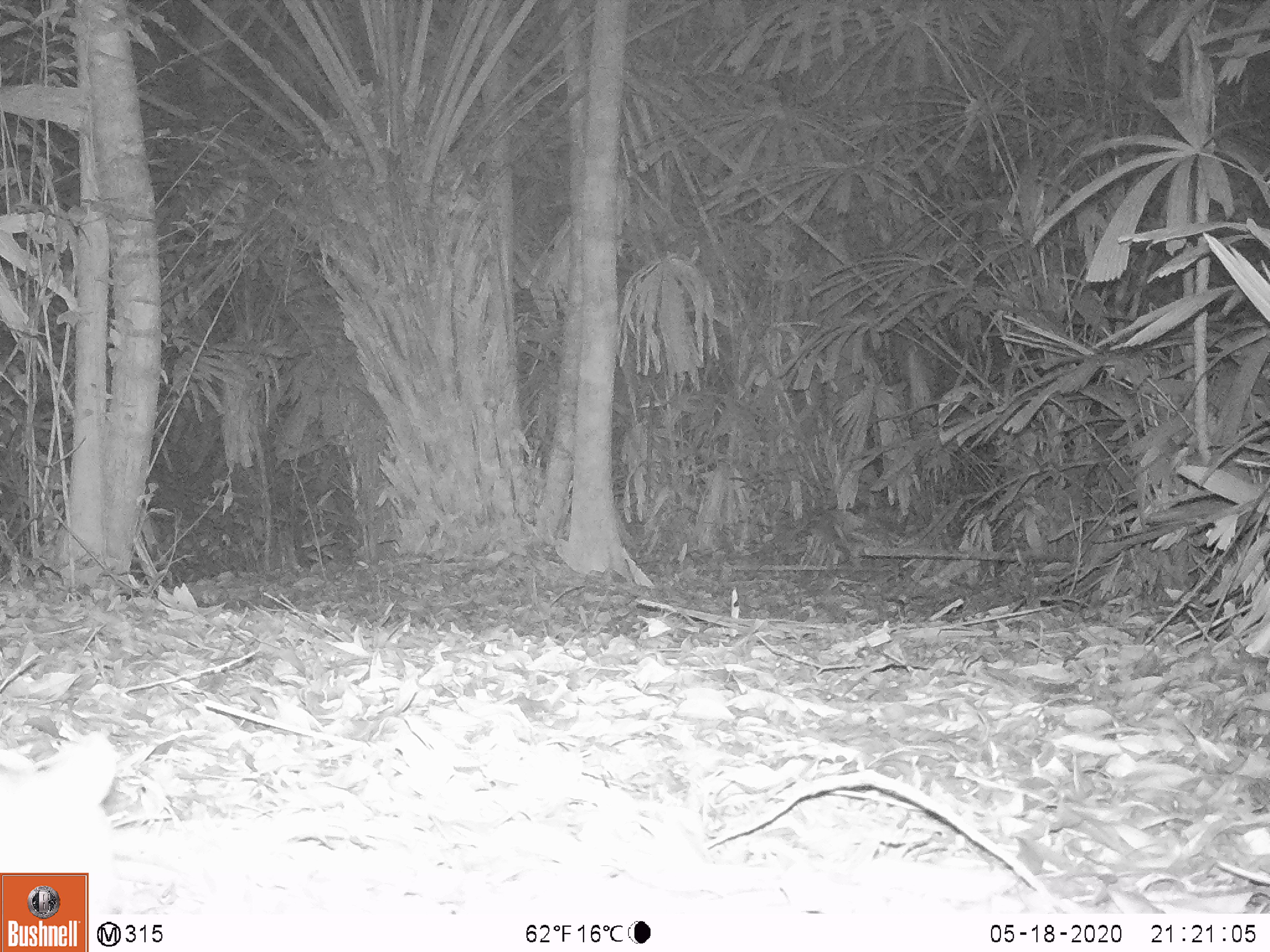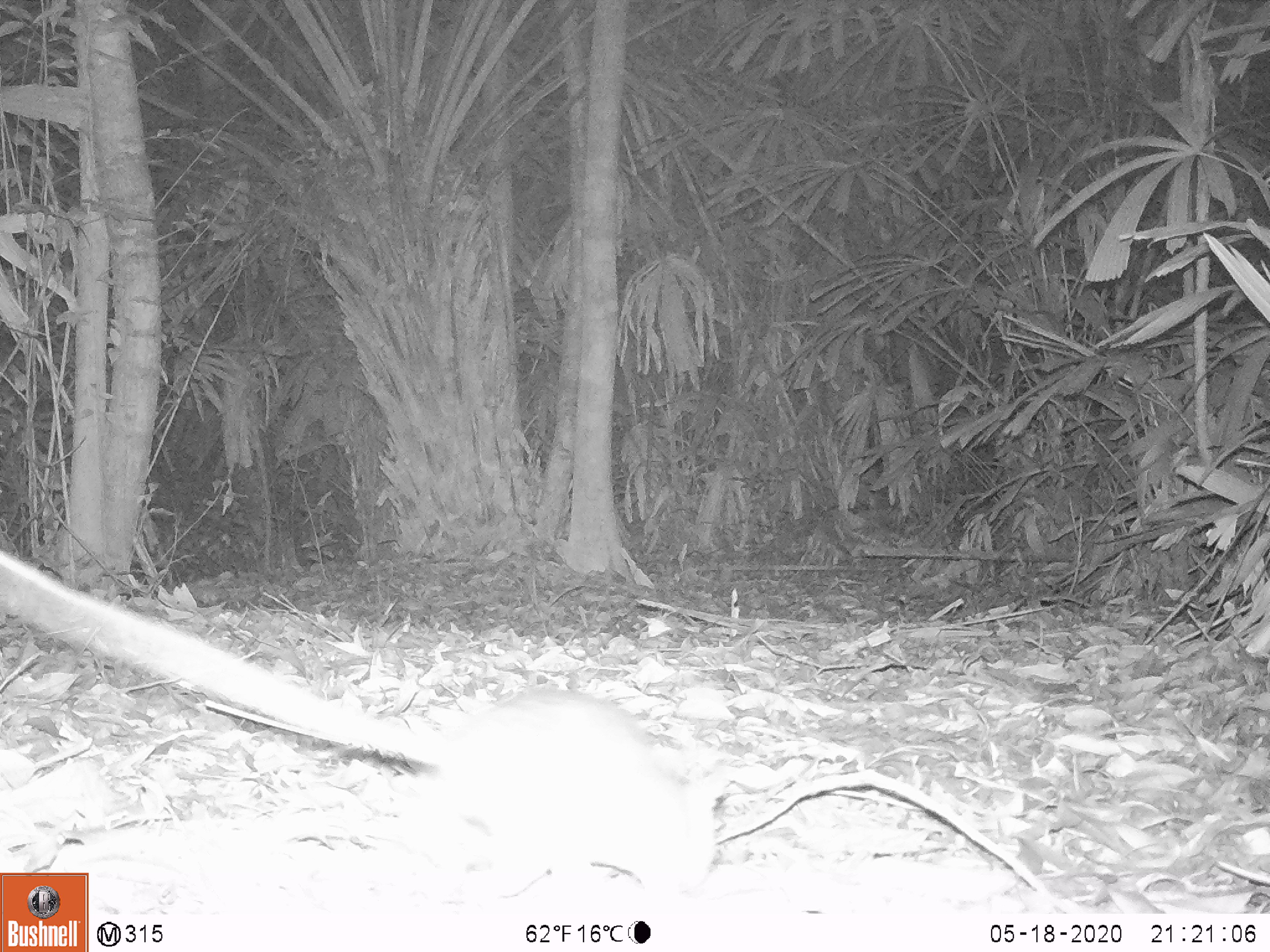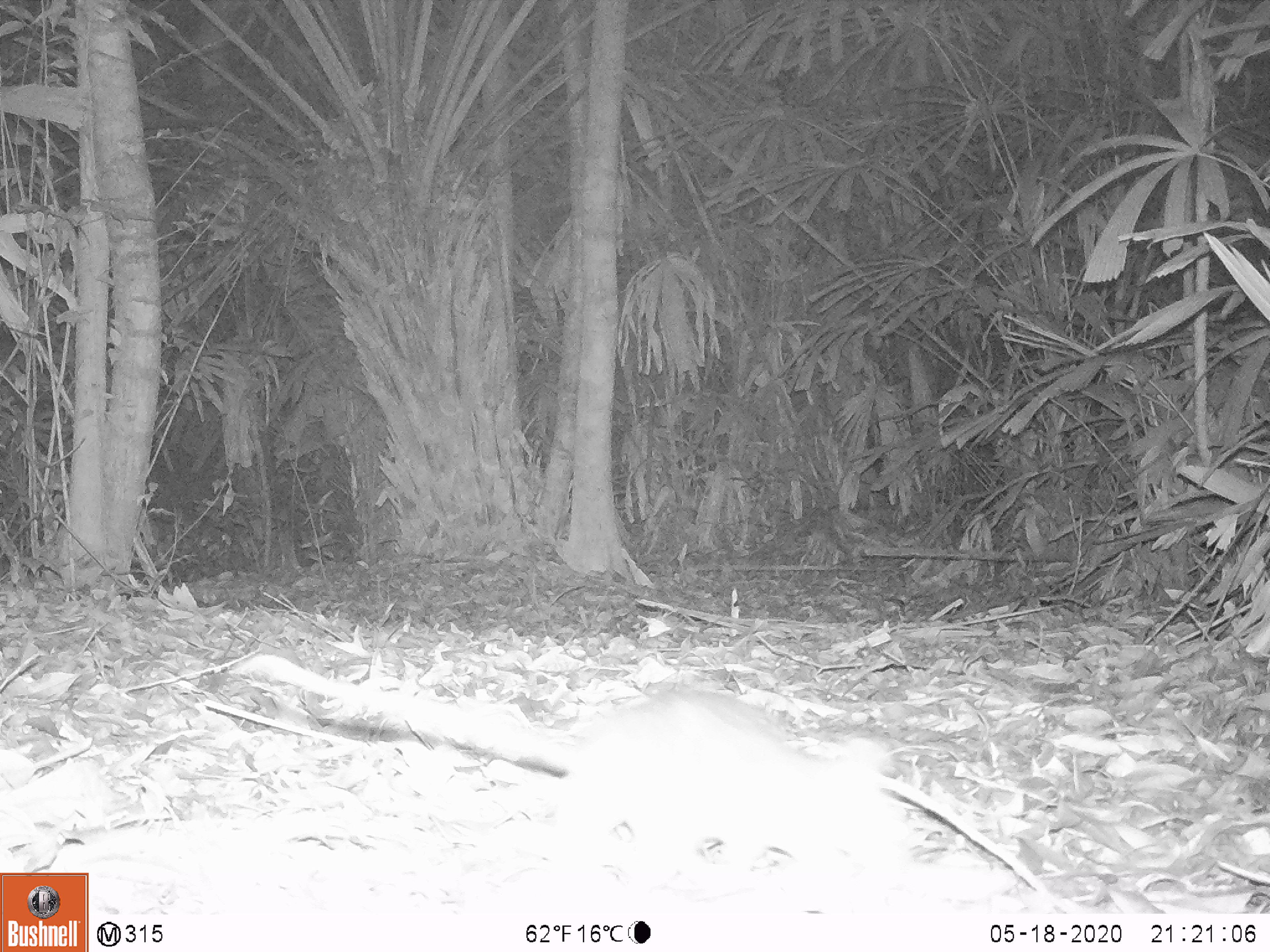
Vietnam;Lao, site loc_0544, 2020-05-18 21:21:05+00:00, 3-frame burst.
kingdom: Animalia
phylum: Chordata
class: Mammalia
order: Rodentia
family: Muridae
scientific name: Muridae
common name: old-world mice and rats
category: unidentified murid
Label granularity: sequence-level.